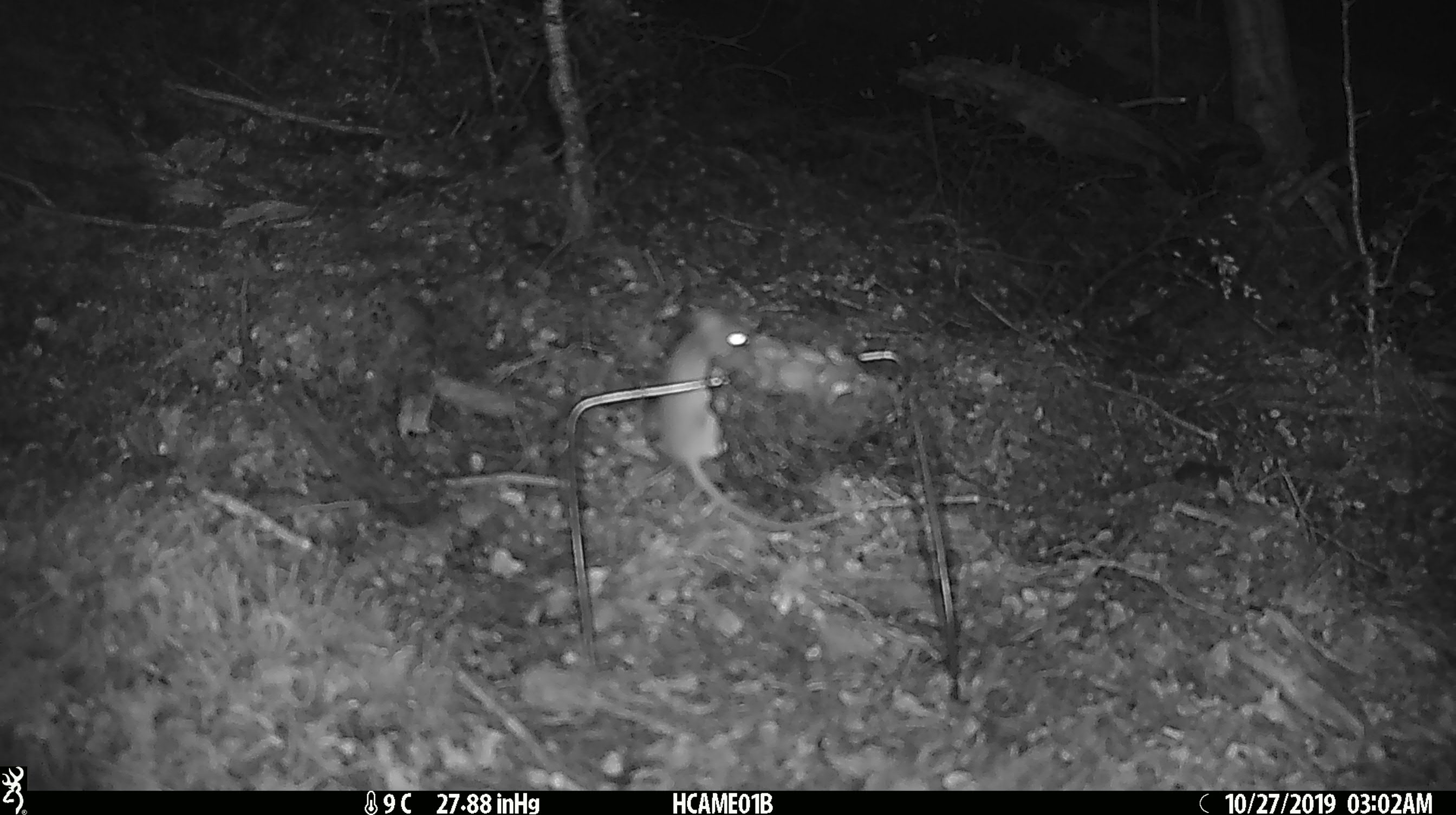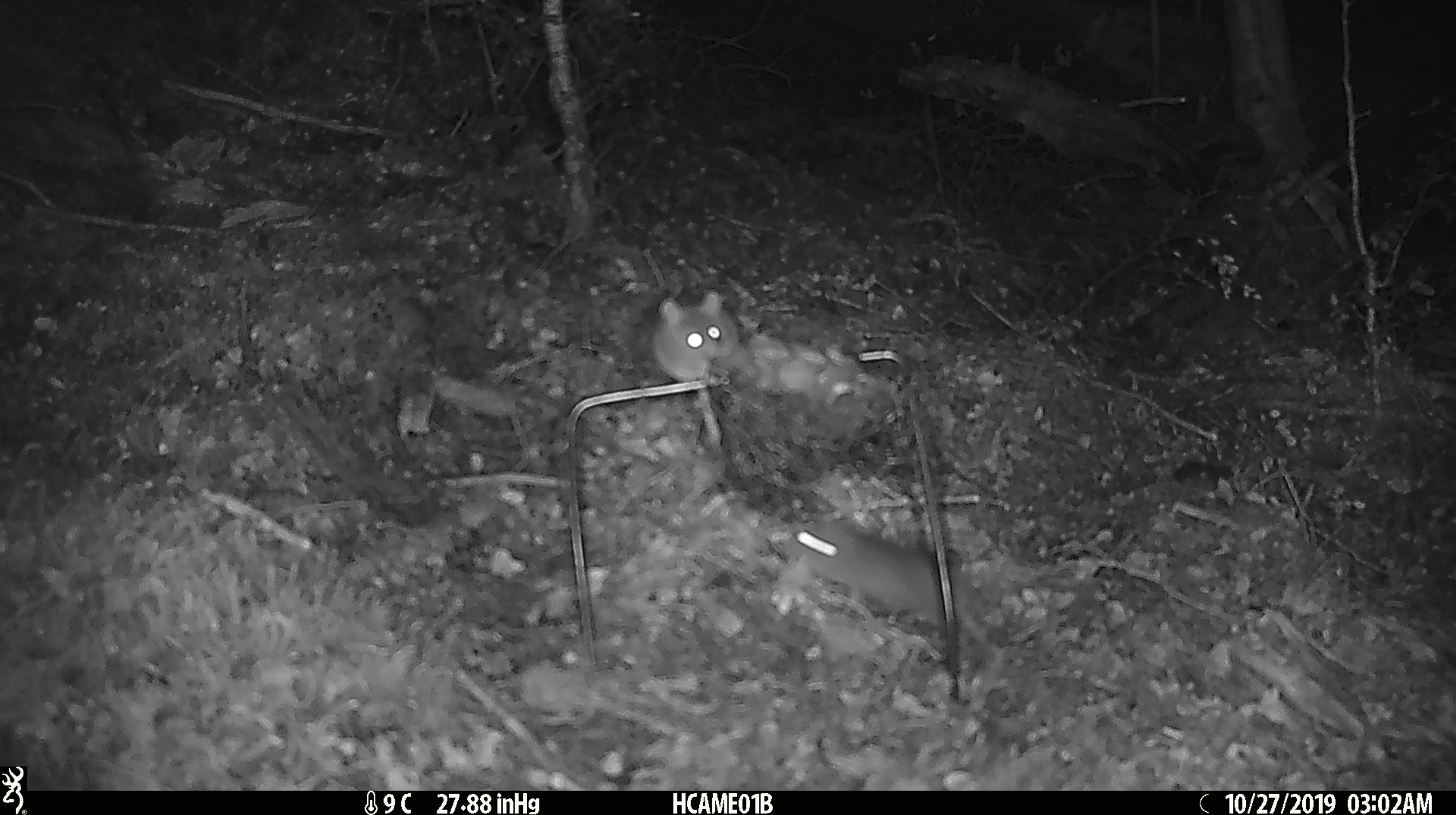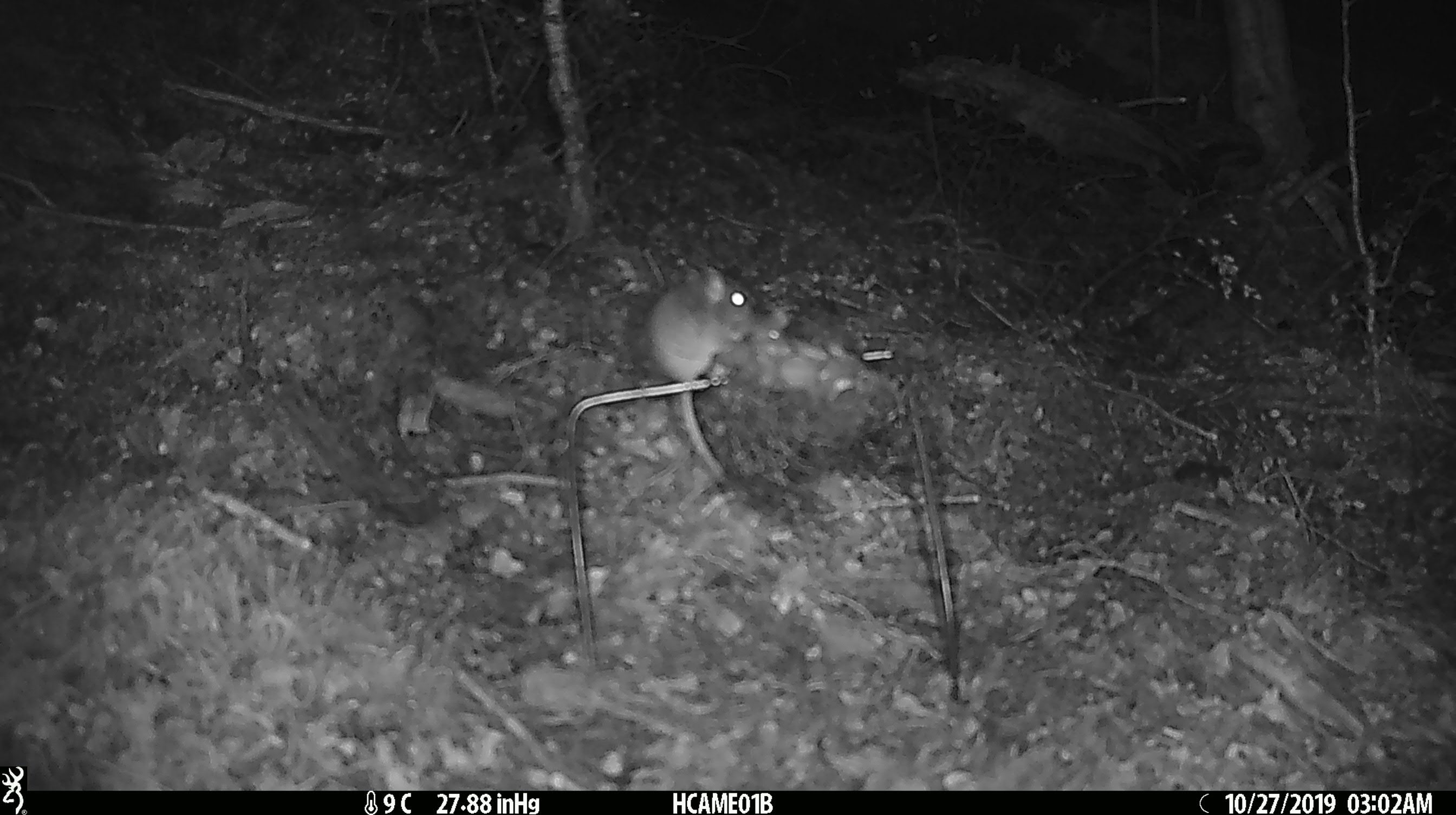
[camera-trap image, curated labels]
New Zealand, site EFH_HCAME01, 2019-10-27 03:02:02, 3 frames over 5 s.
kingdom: Animalia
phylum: Chordata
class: Mammalia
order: Rodentia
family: Muridae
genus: Mus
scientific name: Mus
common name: mouse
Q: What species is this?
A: Mouse (Mus).